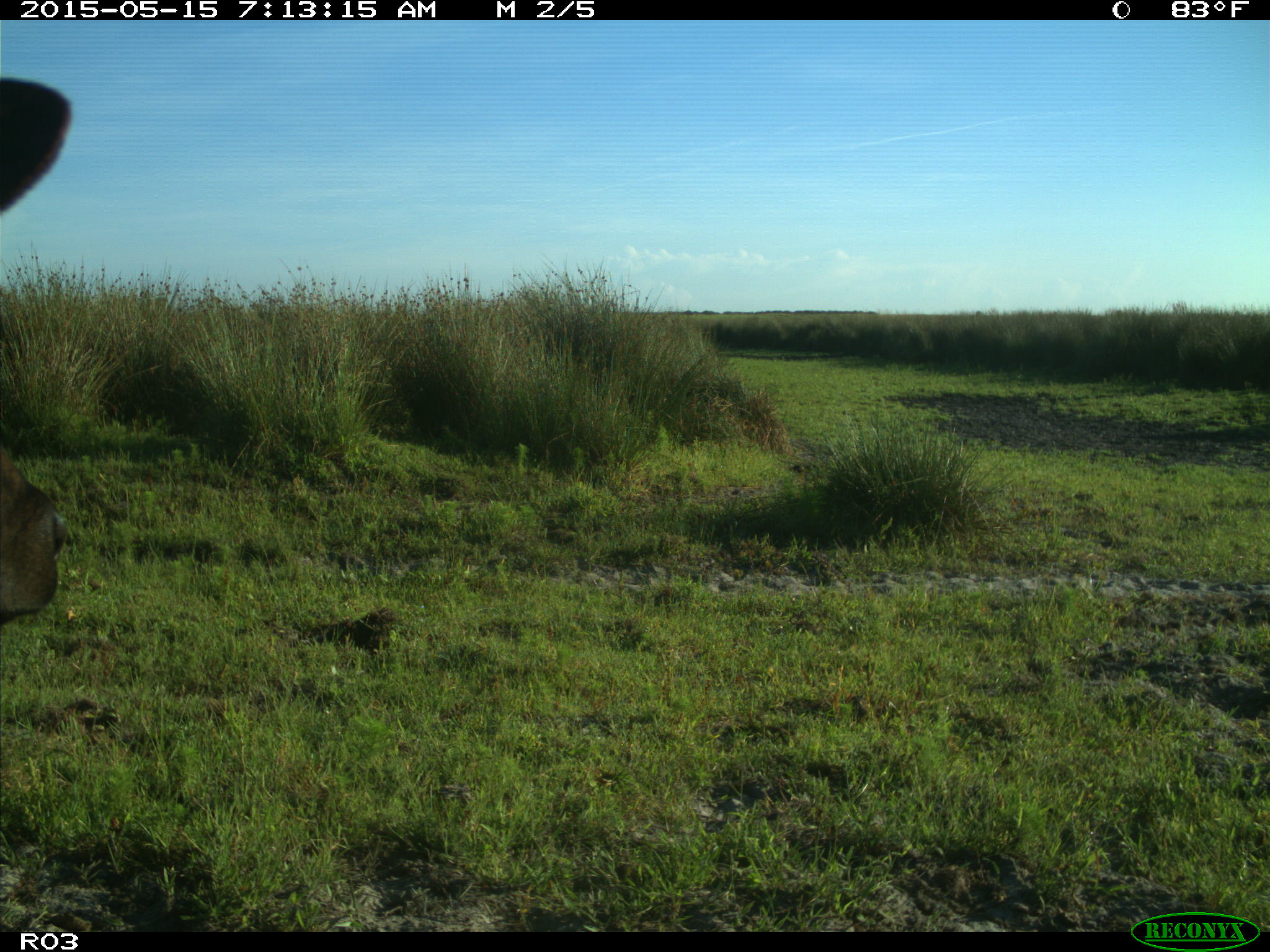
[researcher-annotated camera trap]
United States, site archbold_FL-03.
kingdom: Animalia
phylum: Chordata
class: Mammalia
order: Artiodactyla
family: Bovidae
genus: Bos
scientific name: Bos taurus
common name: domestic cow